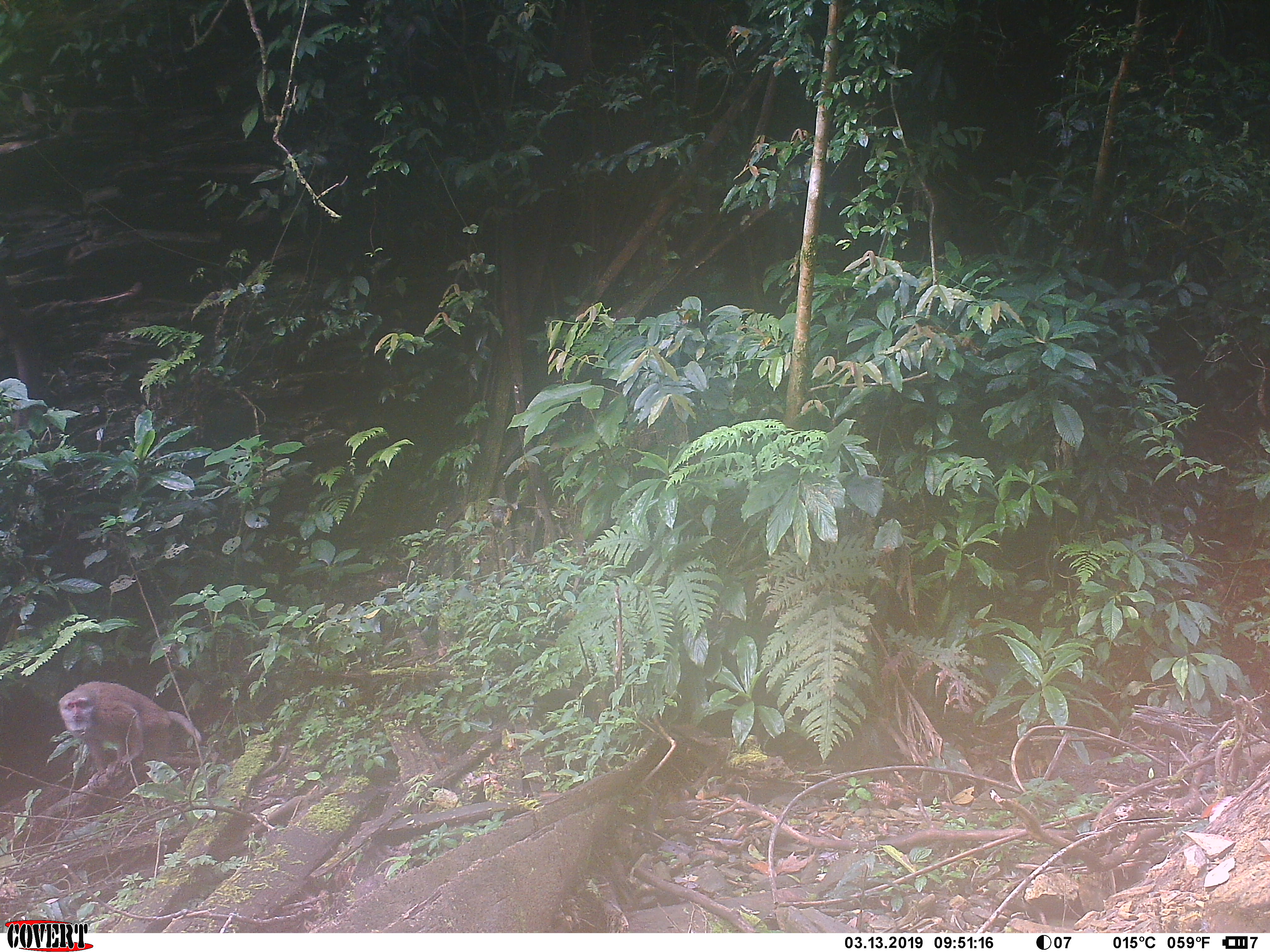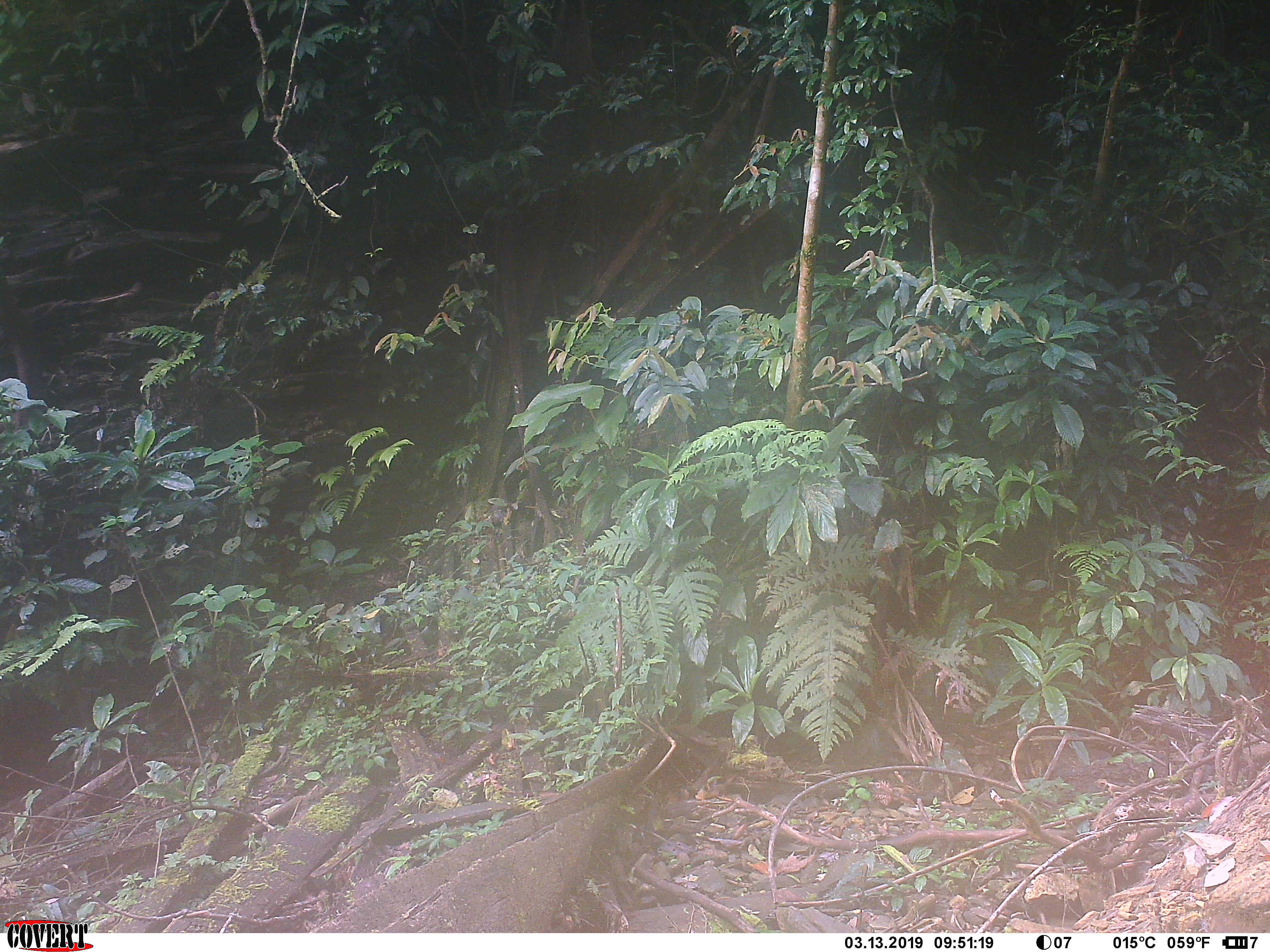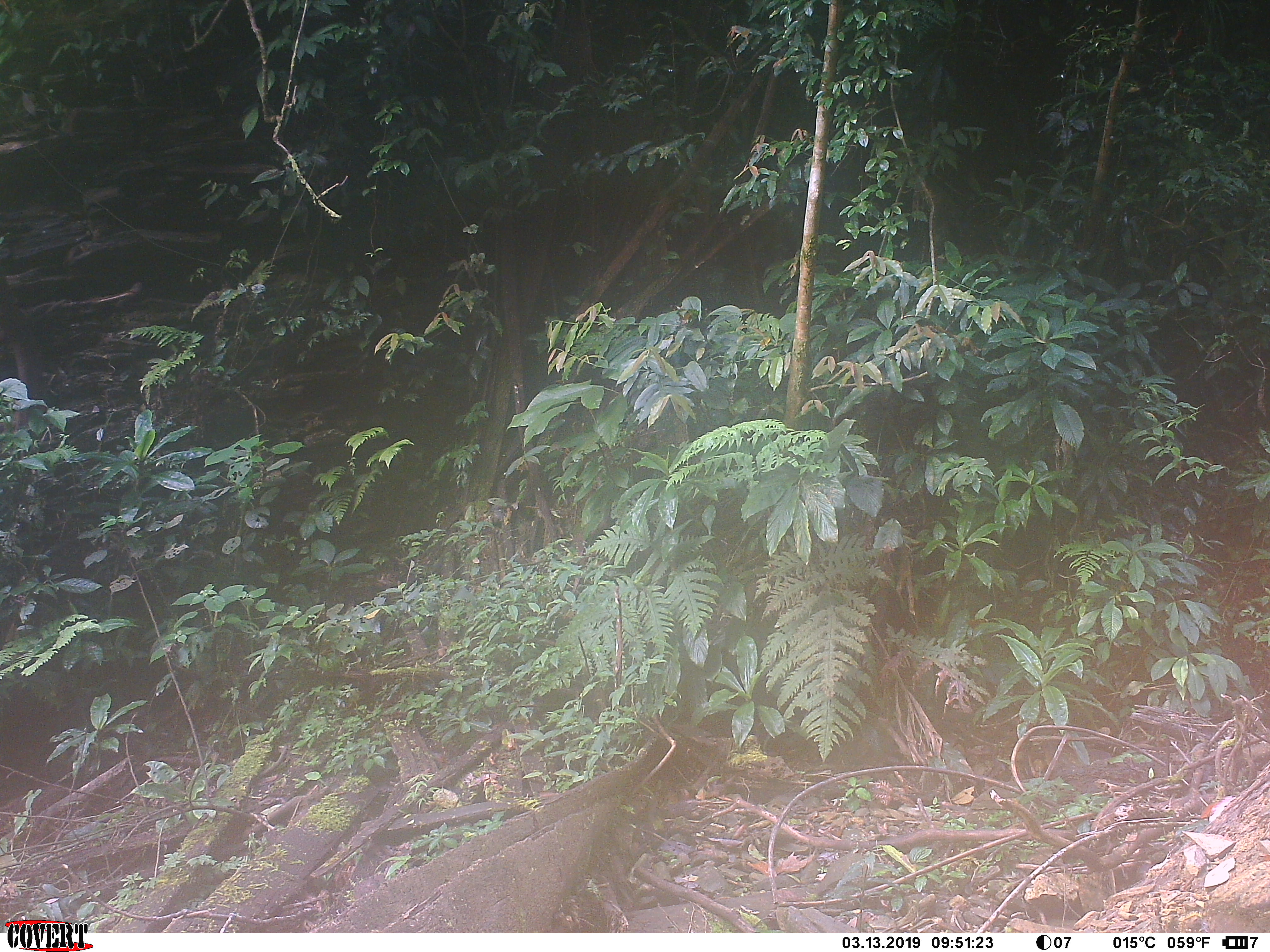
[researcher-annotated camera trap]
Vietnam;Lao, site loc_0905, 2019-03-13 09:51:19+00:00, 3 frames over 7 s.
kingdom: Animalia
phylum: Chordata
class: Mammalia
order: Primates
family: Cercopithecidae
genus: Macaca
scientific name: Macaca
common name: macaque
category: macaque not stump tailed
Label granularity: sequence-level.